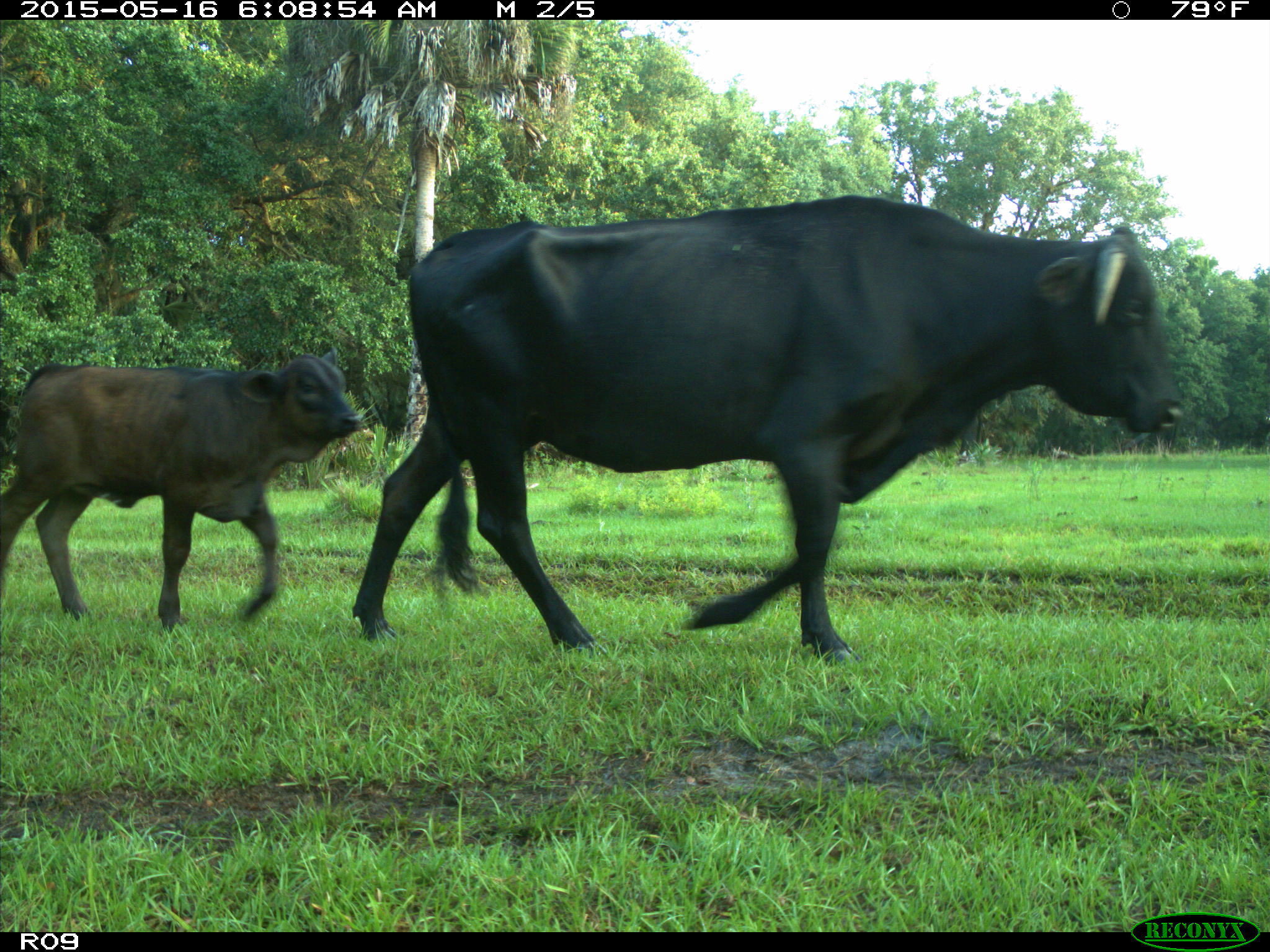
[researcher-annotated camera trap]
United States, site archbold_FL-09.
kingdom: Animalia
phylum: Chordata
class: Mammalia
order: Artiodactyla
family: Bovidae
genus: Bos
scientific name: Bos taurus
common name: domestic cow